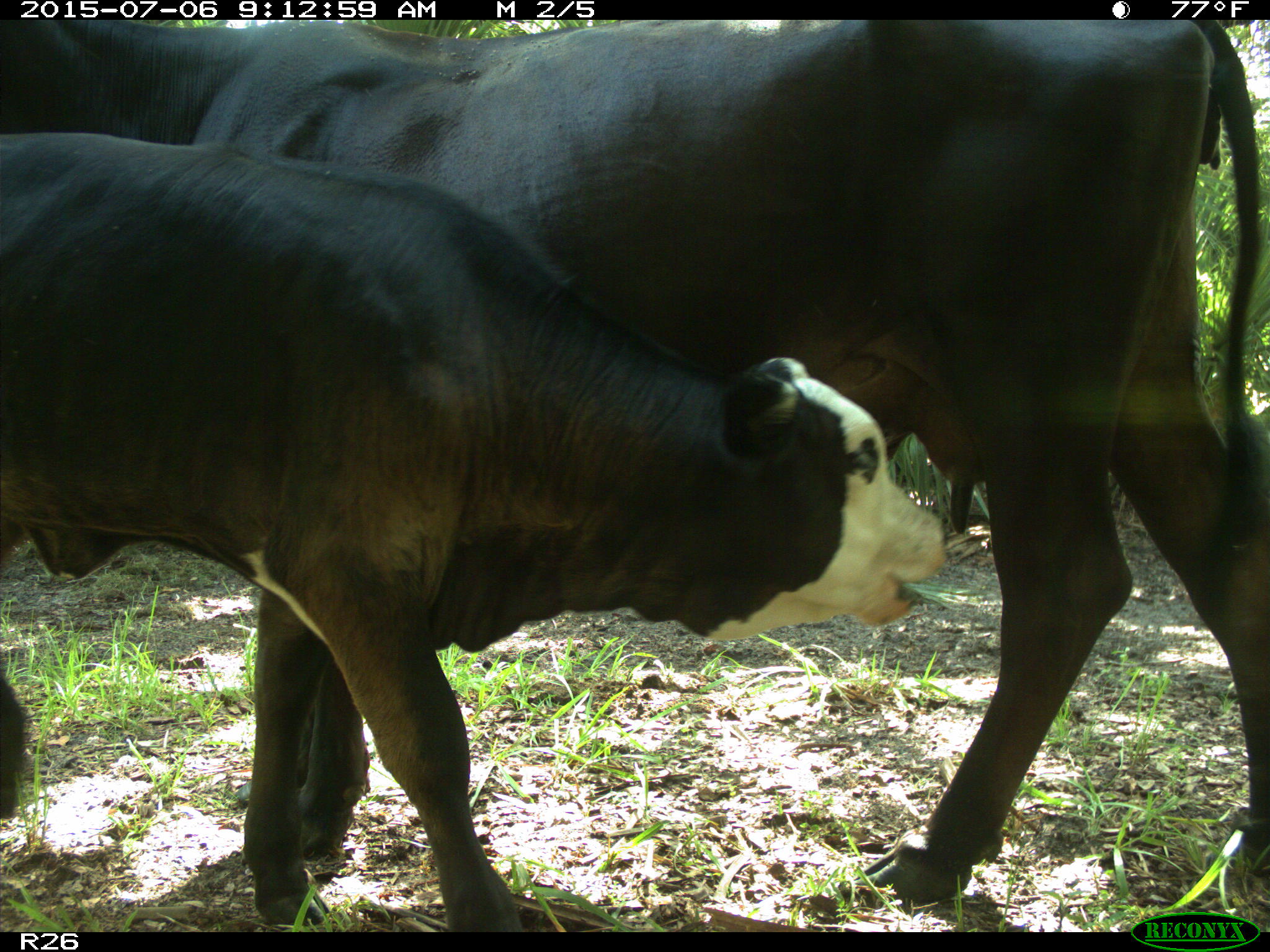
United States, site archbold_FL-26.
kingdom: Animalia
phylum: Chordata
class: Mammalia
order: Artiodactyla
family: Bovidae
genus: Bos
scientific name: Bos taurus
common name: domestic cow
Bos taurus (domestic cow).